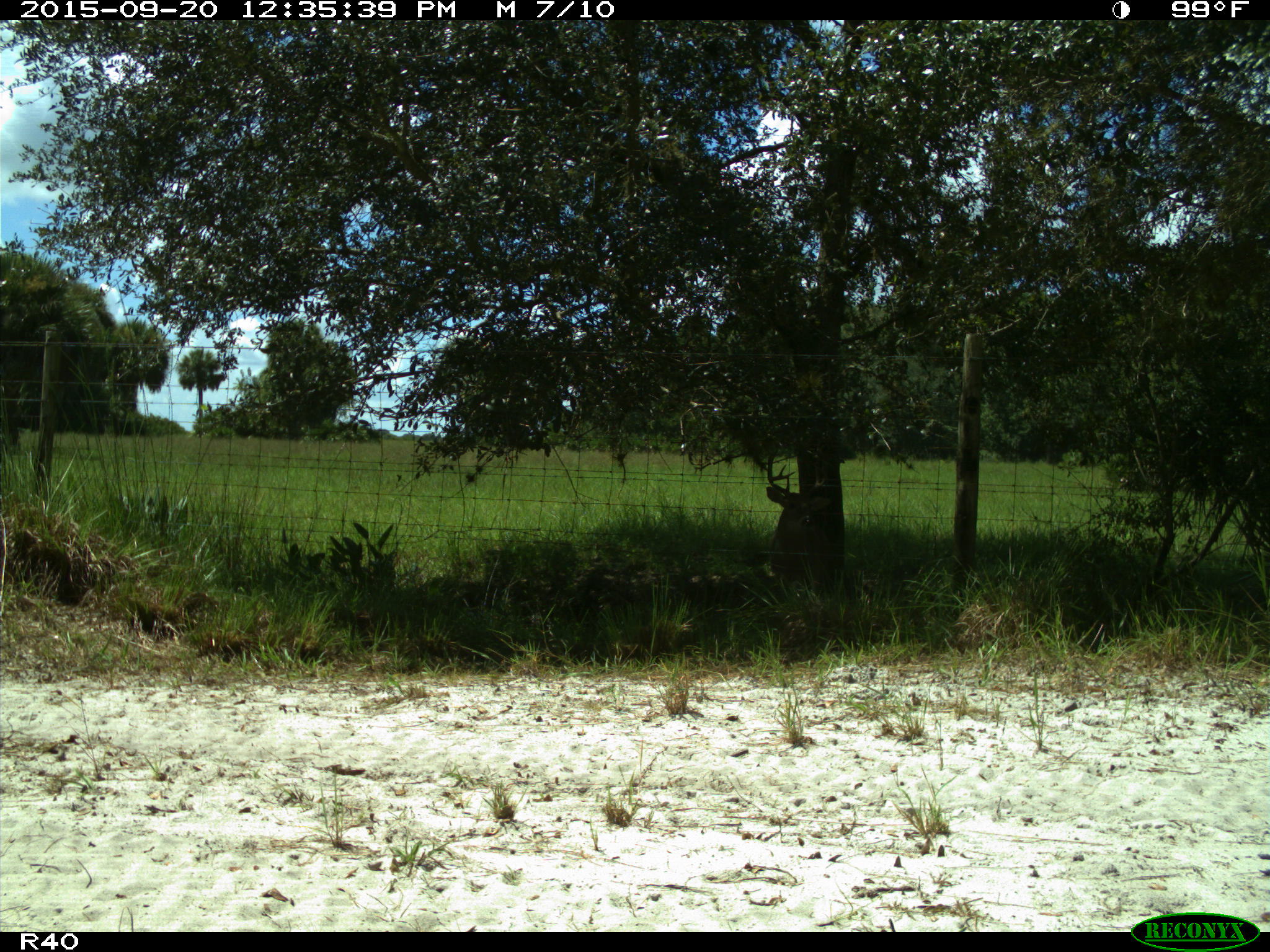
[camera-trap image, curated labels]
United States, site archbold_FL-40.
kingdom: Animalia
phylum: Chordata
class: Mammalia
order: Artiodactyla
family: Cervidae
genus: Odocoileus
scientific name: Odocoileus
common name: deer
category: unidentified deer